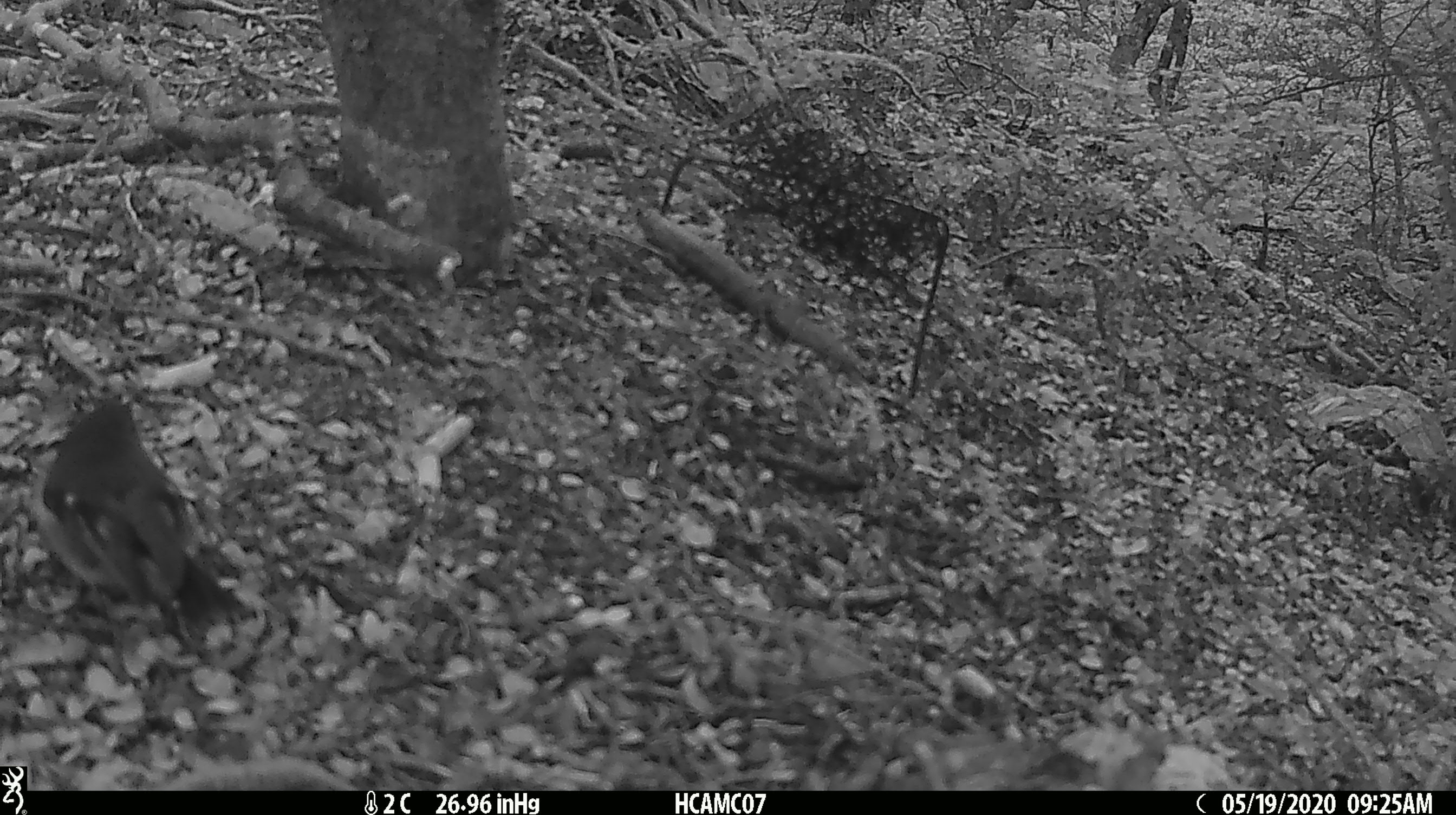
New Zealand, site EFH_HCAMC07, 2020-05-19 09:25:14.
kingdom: Animalia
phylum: Chordata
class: Aves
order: Passeriformes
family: Petroicidae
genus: Petroica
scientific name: Petroica macrocephala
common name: tomtit